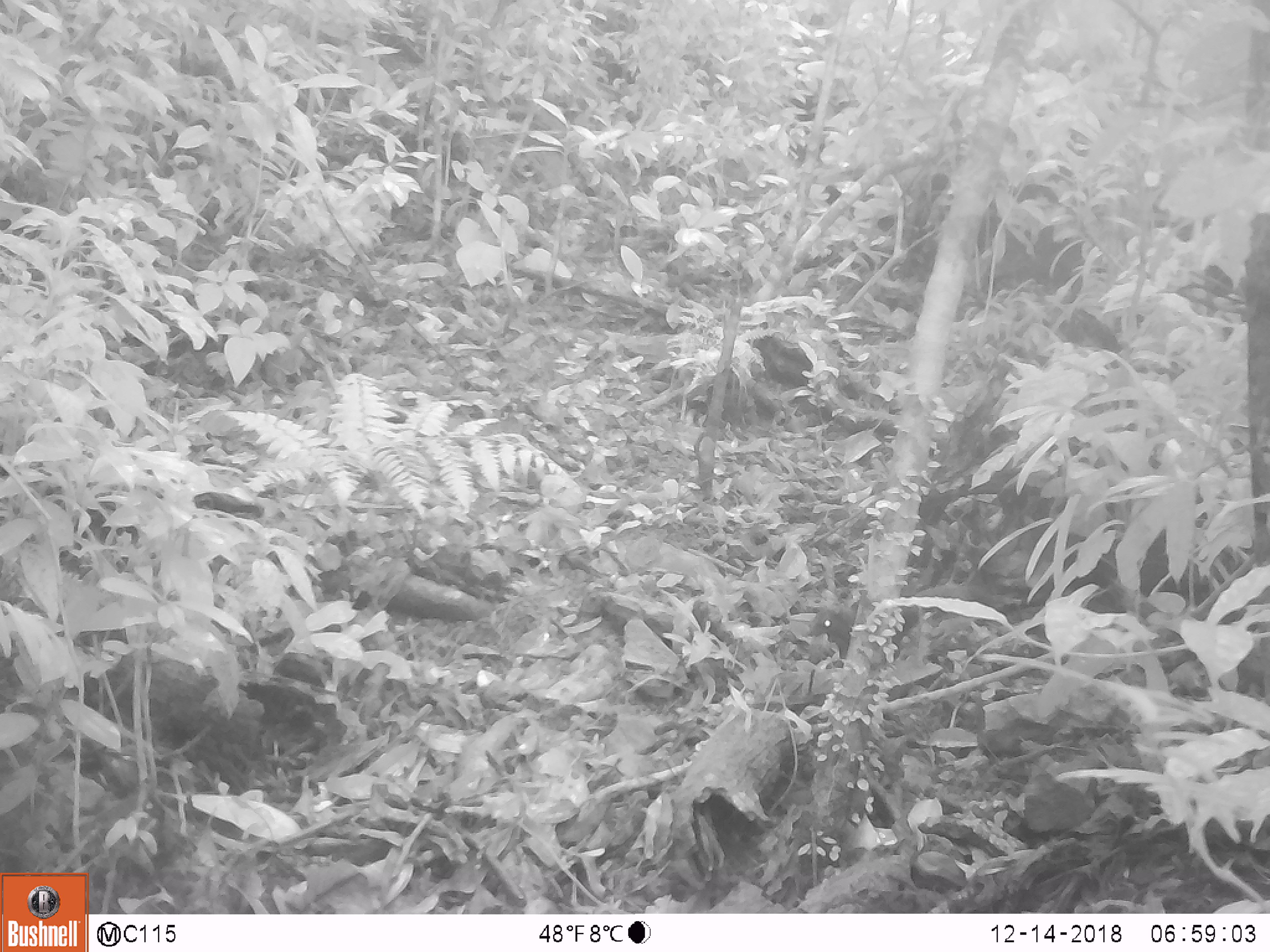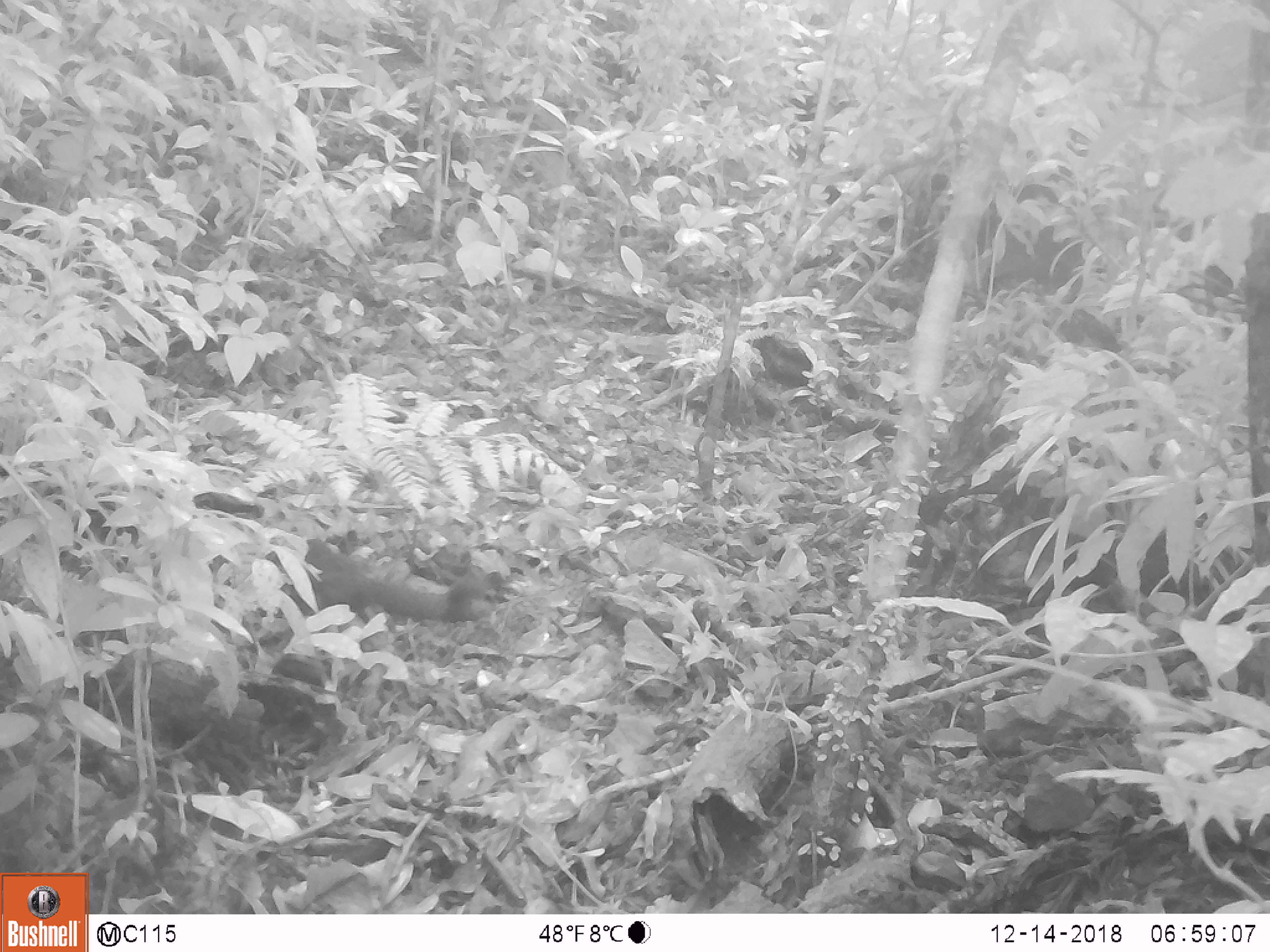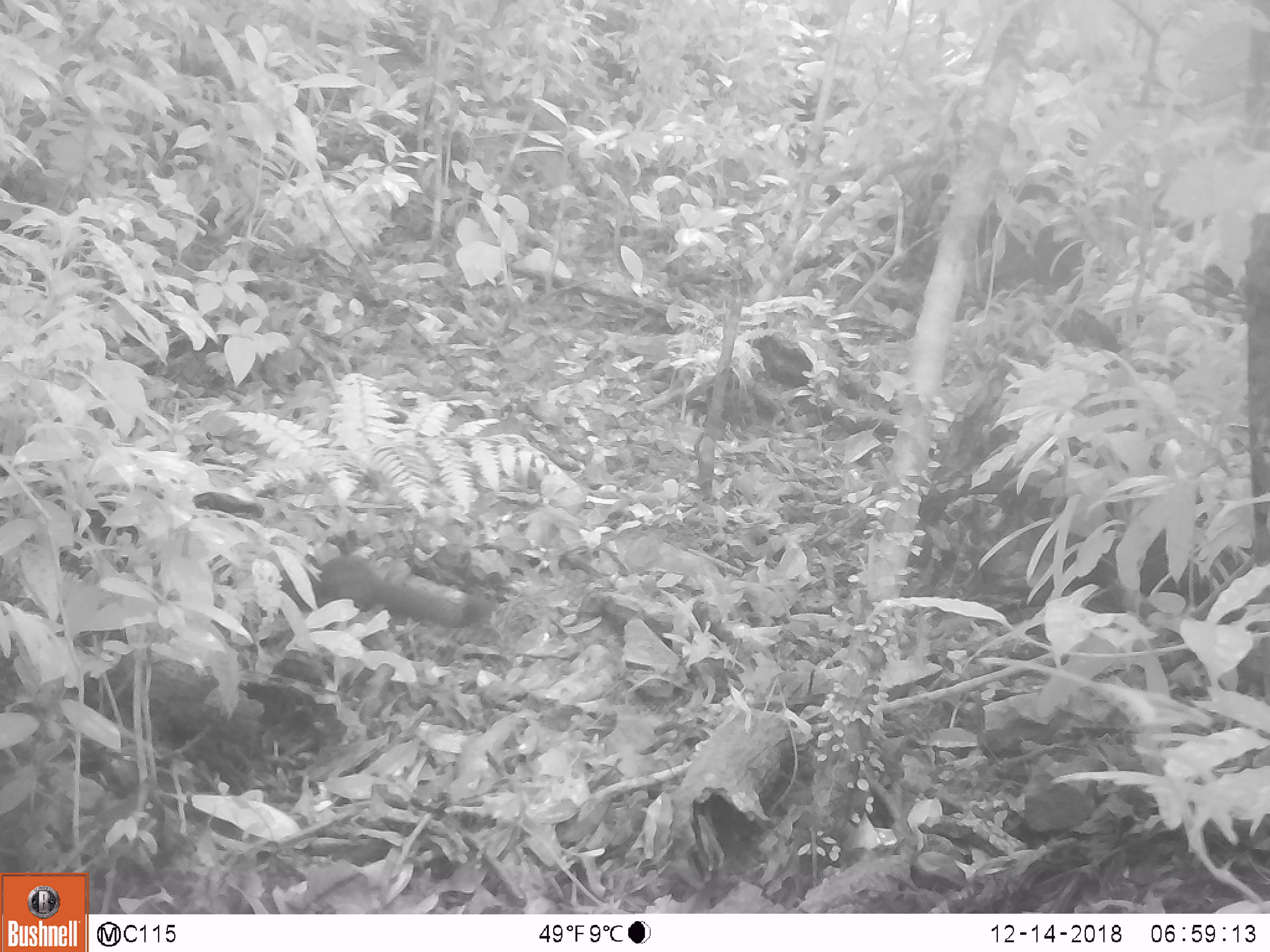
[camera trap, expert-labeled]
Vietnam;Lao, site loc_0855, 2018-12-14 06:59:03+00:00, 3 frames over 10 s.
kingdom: Animalia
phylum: Chordata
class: Mammalia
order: Rodentia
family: Sciuridae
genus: Sciurus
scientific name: Sciurus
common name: squirrel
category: unidentified squirrel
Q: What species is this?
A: Unidentified squirrel (squirrel) (Sciurus).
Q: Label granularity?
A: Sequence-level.